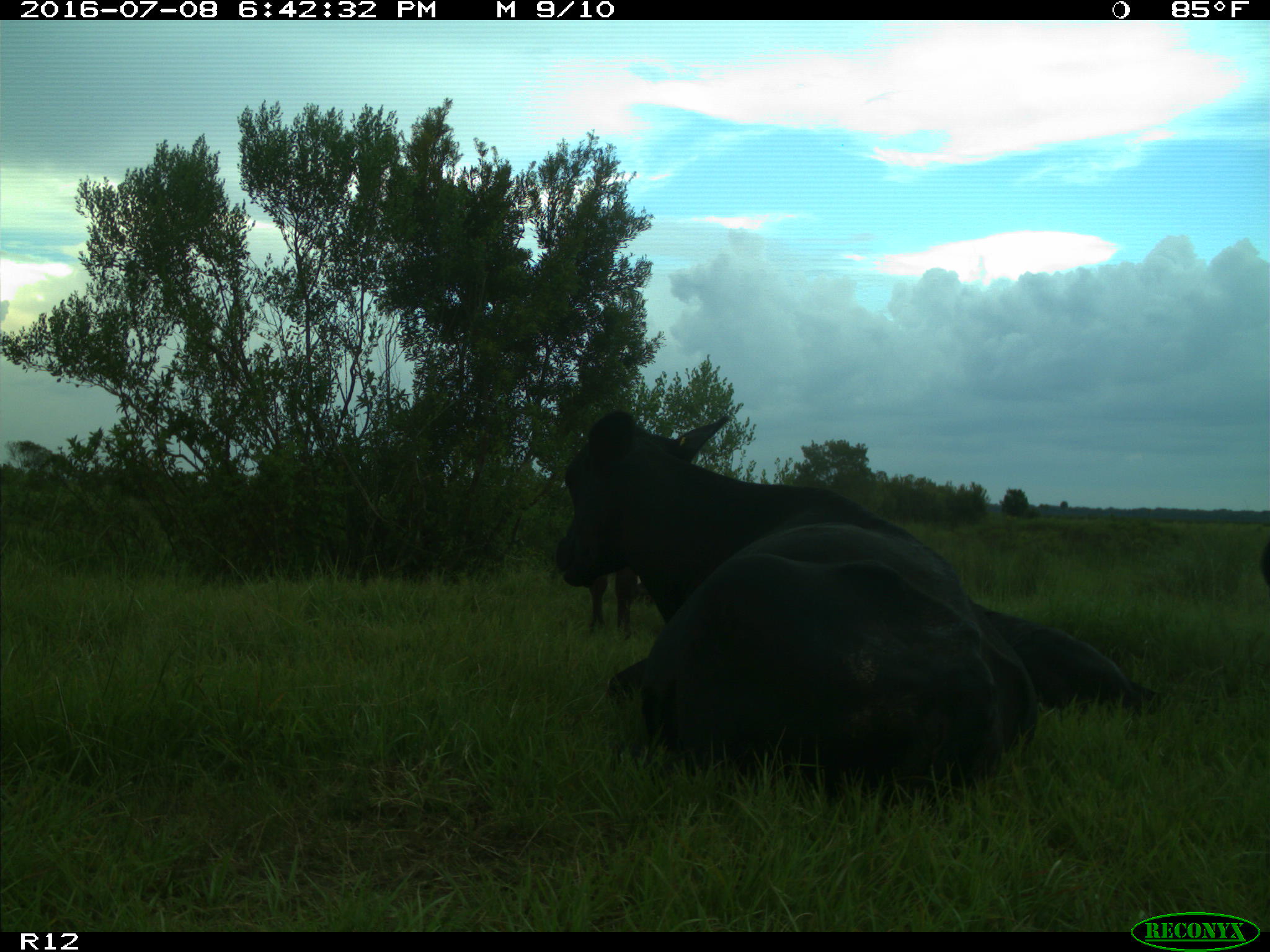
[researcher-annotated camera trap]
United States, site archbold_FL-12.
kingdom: Animalia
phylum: Chordata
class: Mammalia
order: Artiodactyla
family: Bovidae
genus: Bos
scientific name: Bos taurus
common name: domestic cow